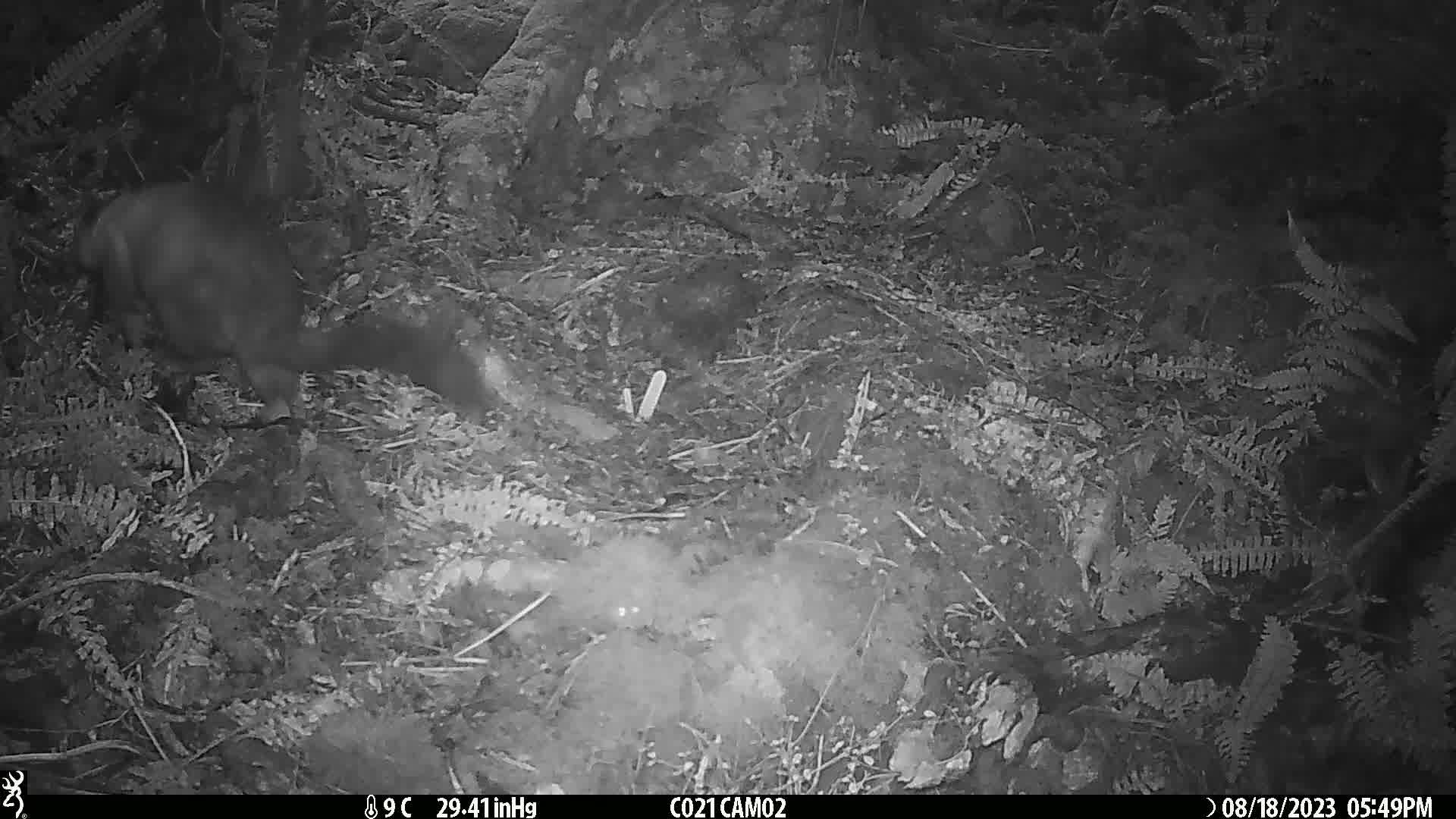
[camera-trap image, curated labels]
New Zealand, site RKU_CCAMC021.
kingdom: Animalia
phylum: Chordata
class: Mammalia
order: Diprotodontia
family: Phalangeridae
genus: Trichosurus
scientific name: Trichosurus vulpecula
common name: common brushtail possum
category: possum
Possum (common brushtail possum) (Trichosurus vulpecula).